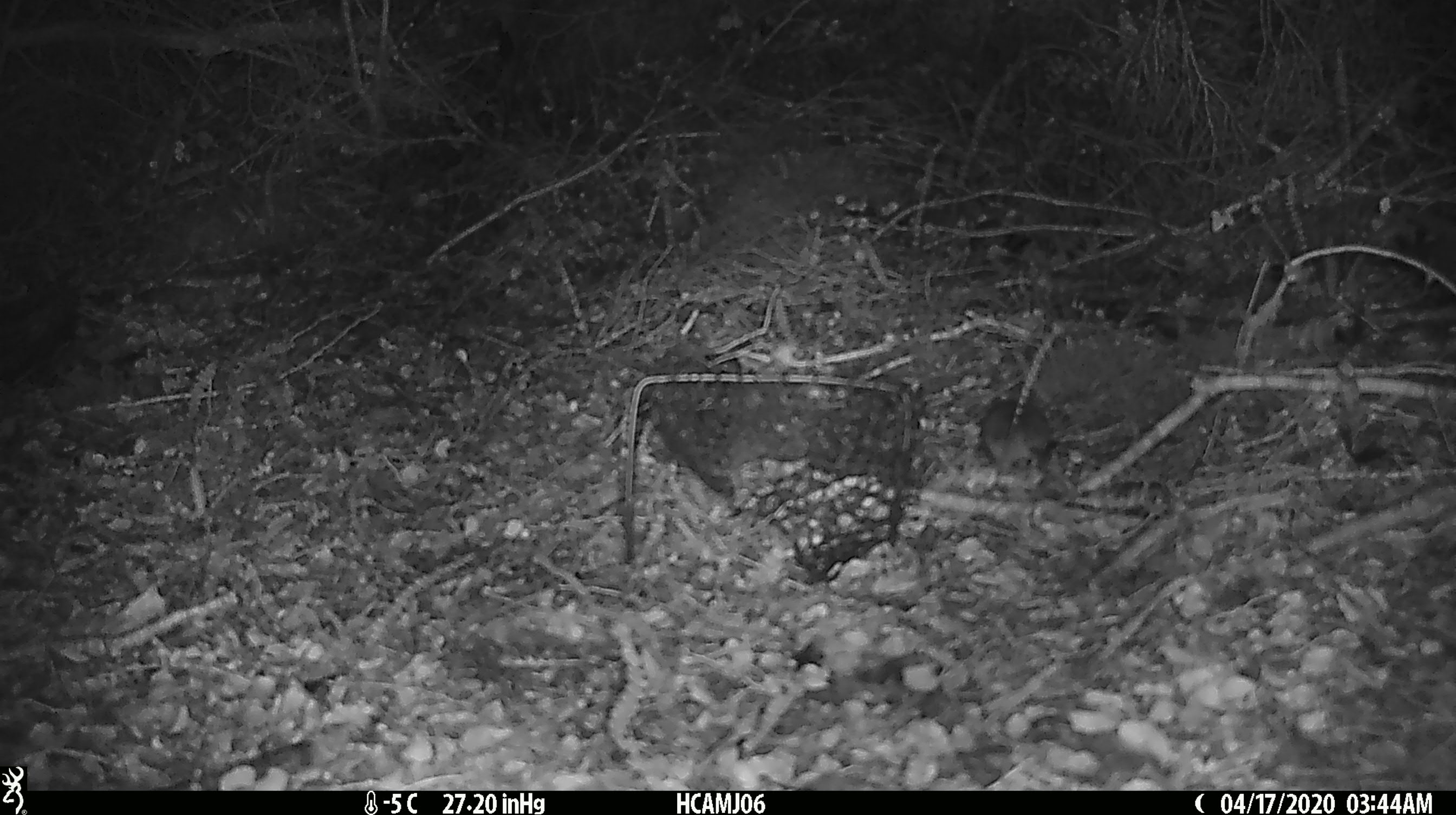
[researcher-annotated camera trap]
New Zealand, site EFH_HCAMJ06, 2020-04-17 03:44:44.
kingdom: Animalia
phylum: Chordata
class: Mammalia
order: Rodentia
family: Muridae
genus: Mus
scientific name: Mus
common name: mouse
Mouse (Mus).